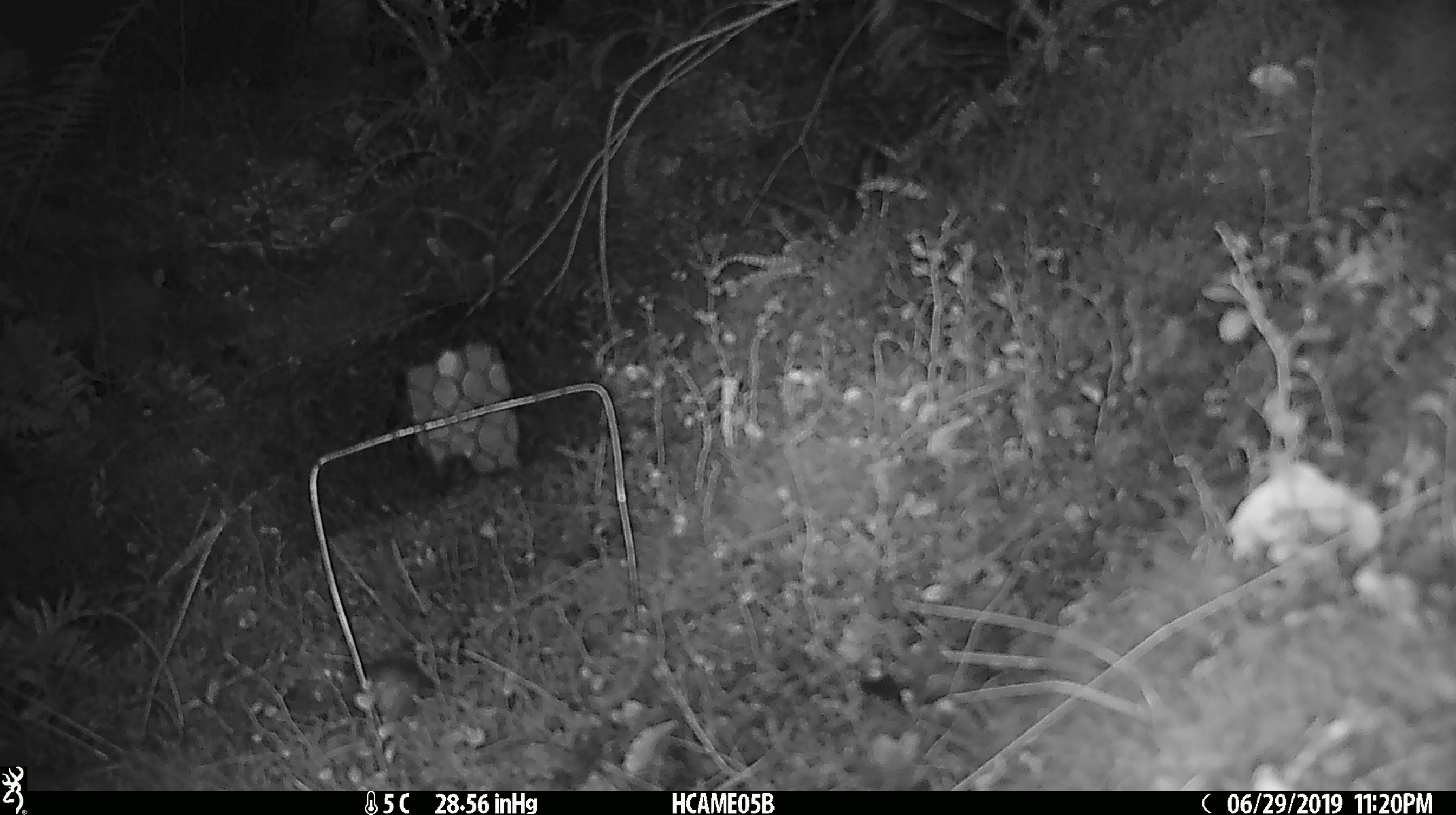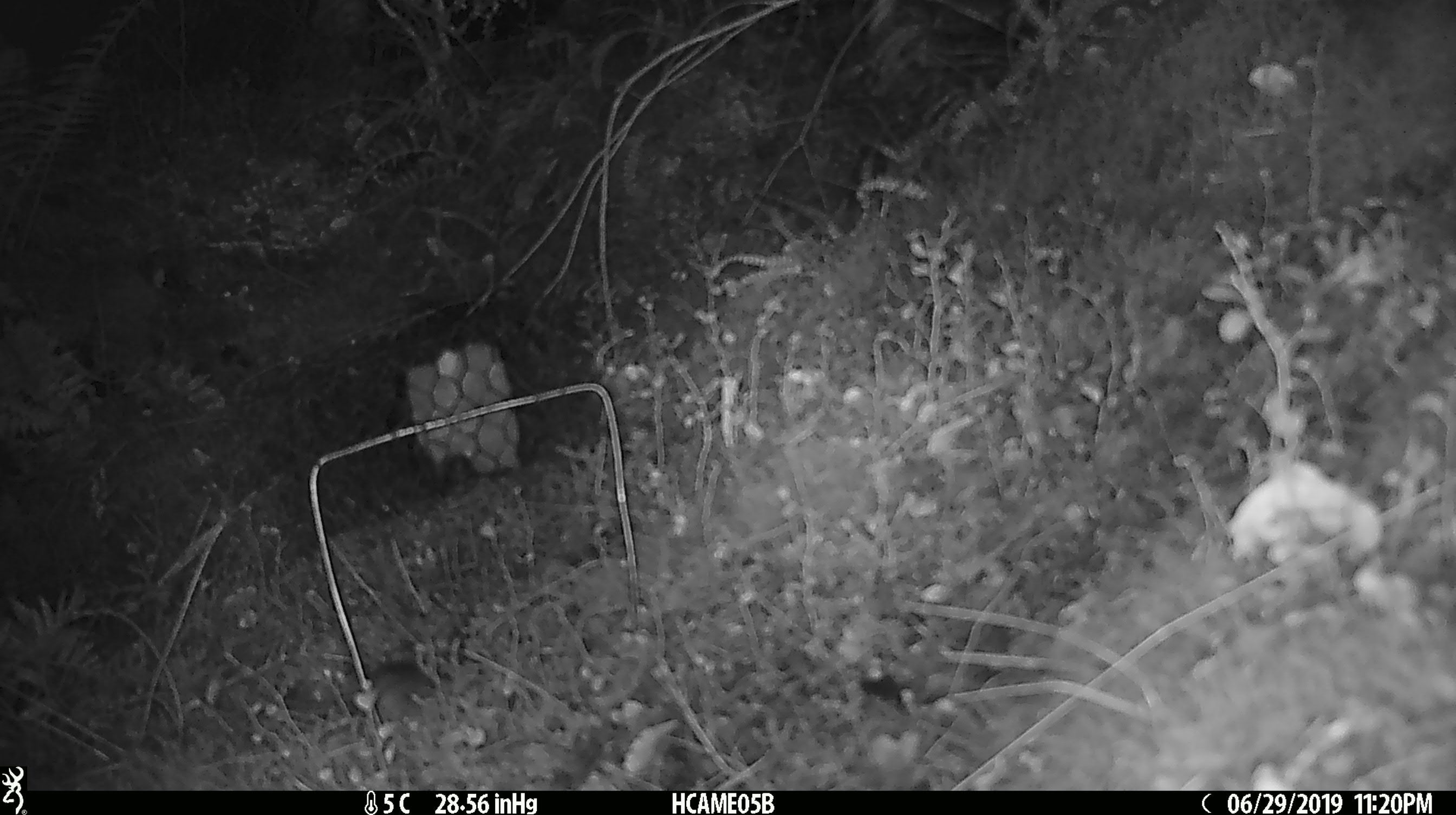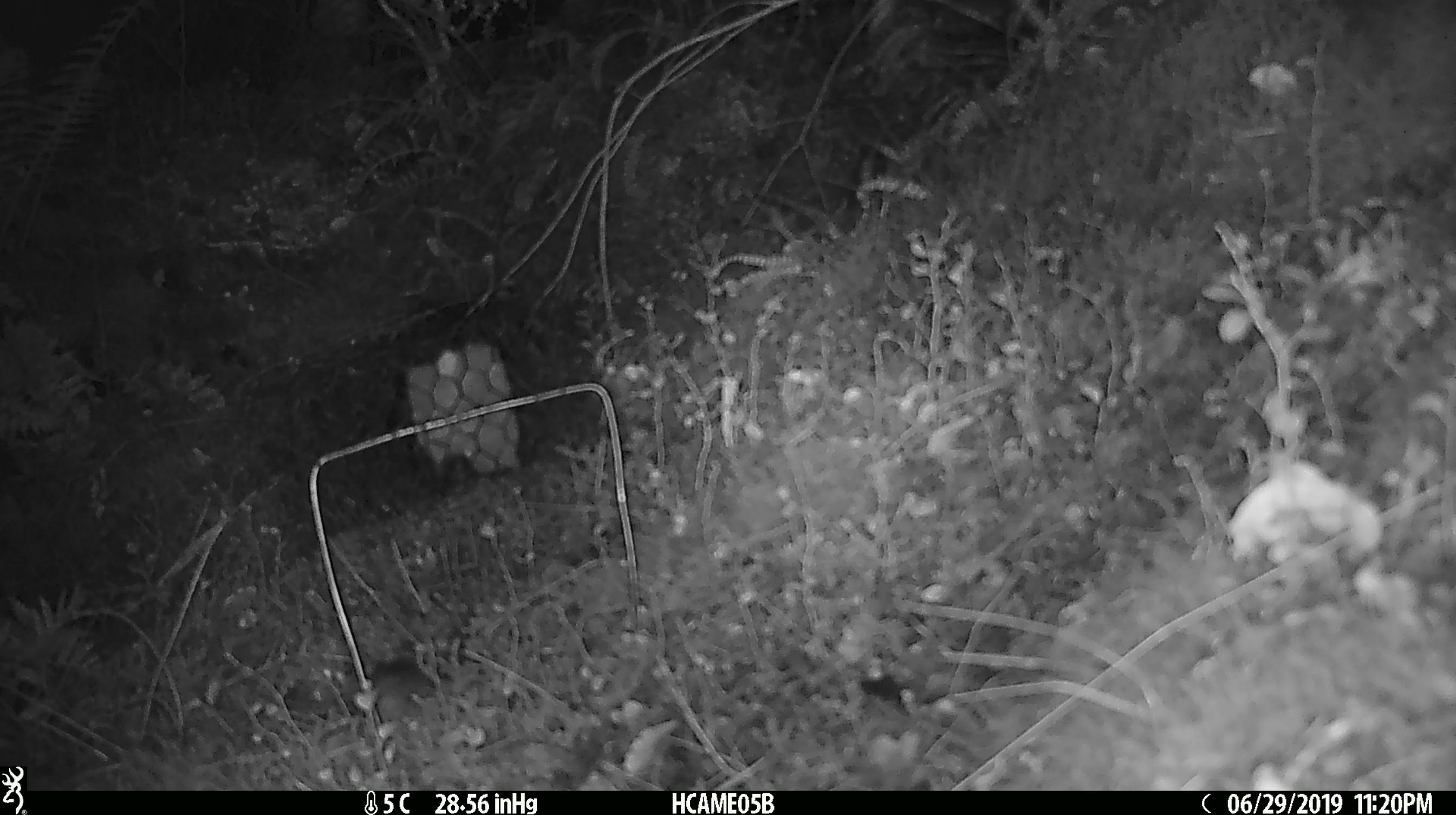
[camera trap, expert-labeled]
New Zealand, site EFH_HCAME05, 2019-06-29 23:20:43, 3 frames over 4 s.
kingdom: Animalia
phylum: Chordata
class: Mammalia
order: Rodentia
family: Muridae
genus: Mus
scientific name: Mus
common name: mouse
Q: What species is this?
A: Mouse (Mus).